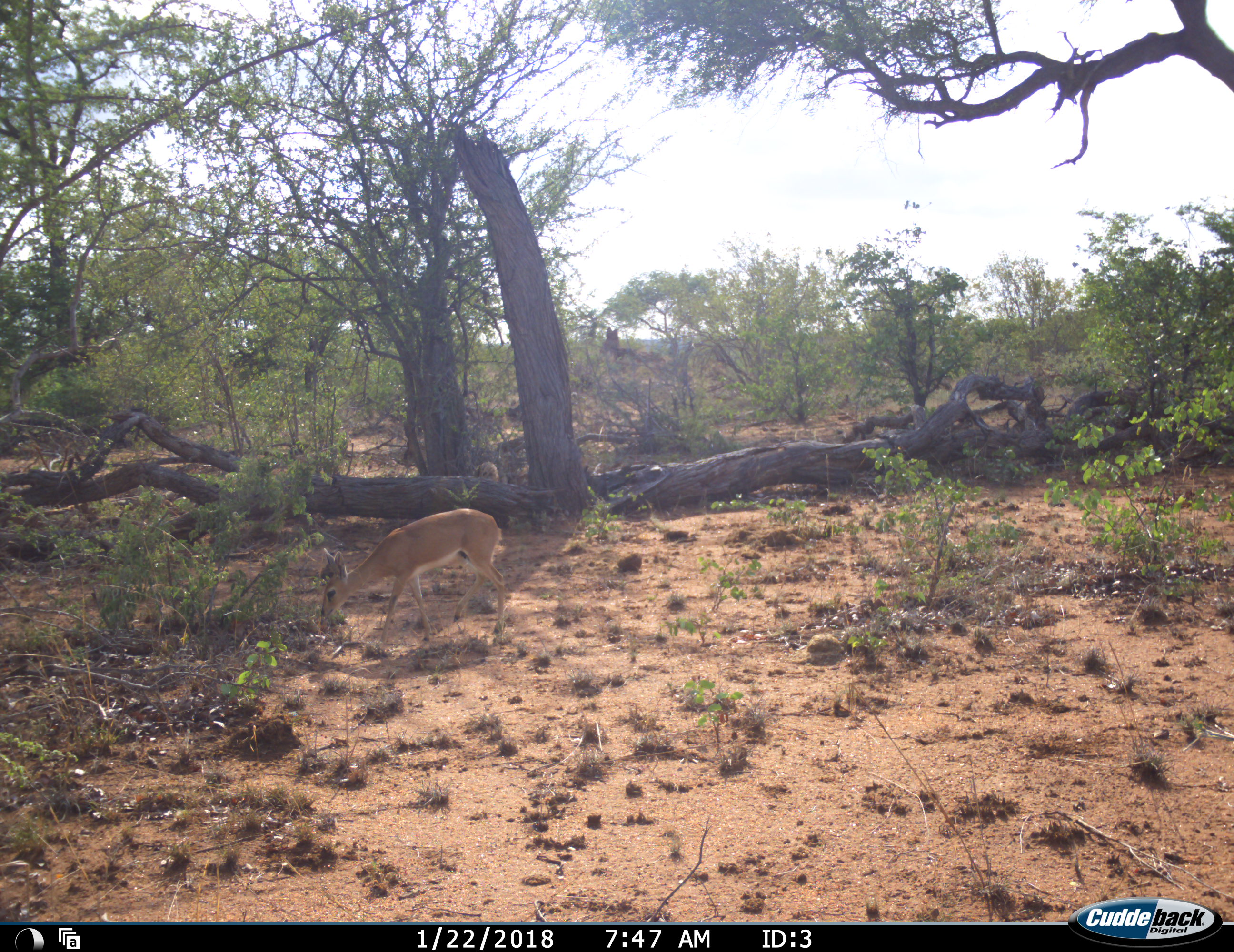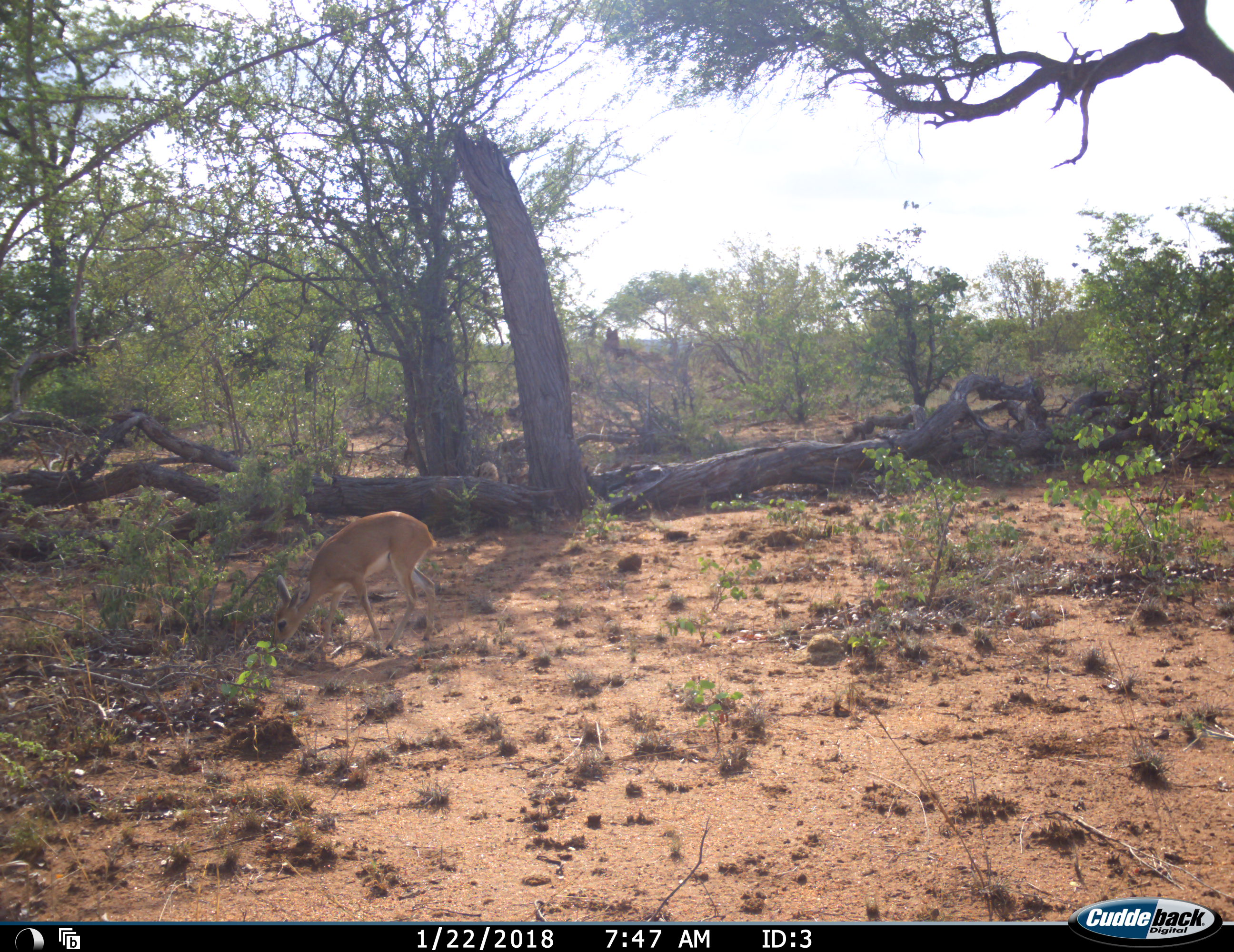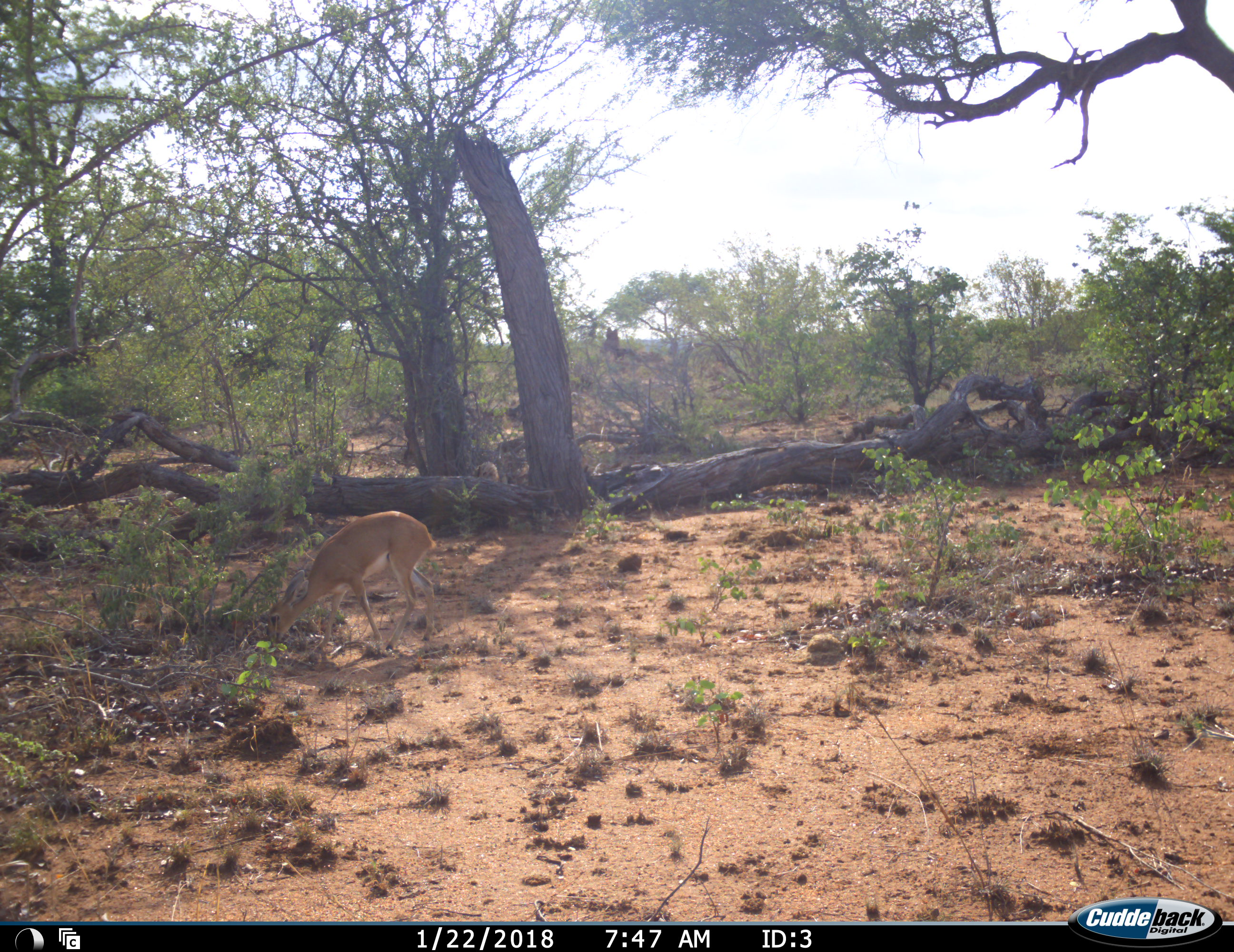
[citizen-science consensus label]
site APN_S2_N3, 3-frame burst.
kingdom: Animalia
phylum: Chordata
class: Mammalia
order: Artiodactyla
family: Bovidae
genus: Ourebia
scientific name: Ourebia ourebi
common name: oribi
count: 1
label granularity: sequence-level